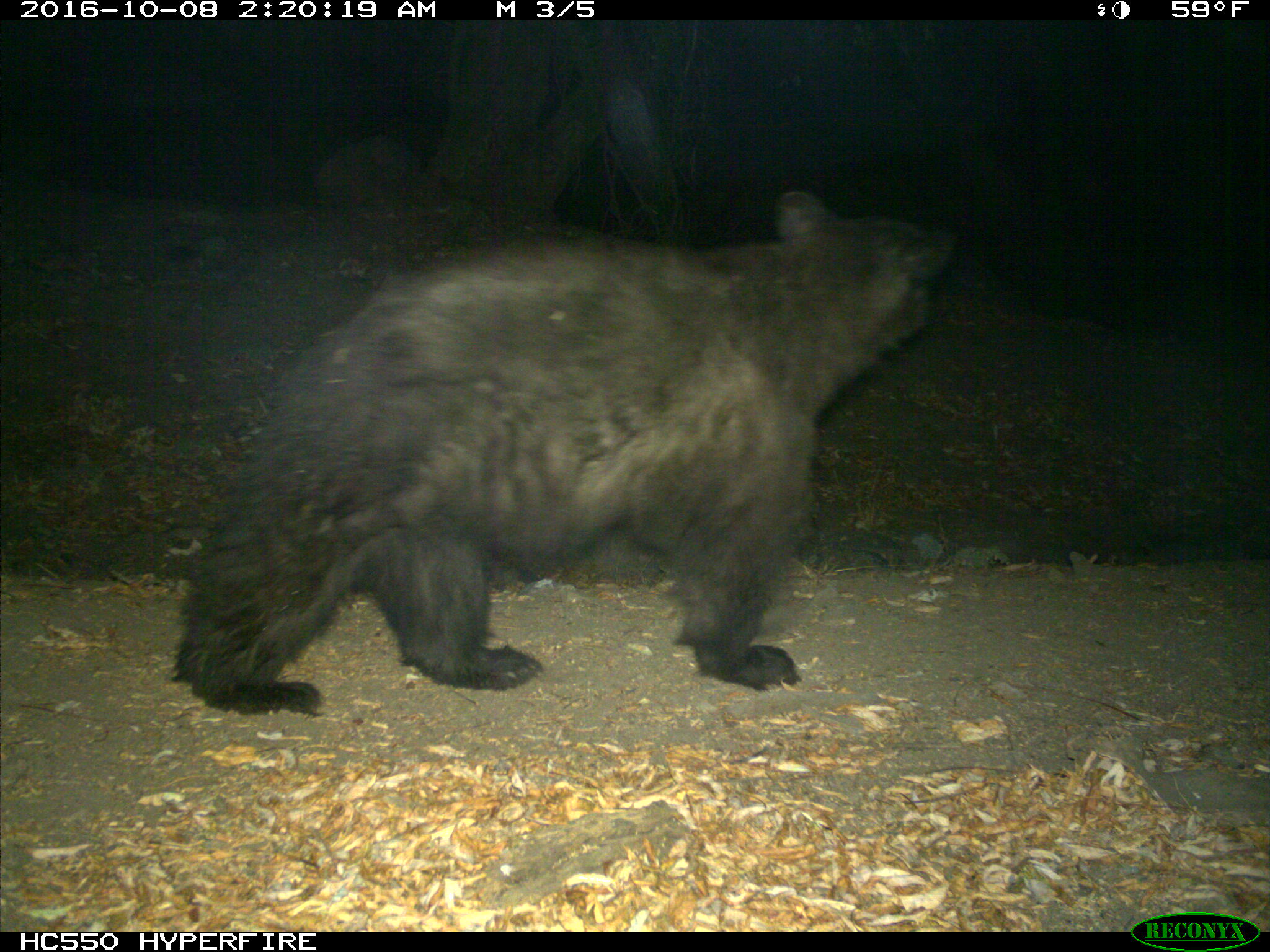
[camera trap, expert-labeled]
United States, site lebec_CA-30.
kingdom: Animalia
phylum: Chordata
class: Mammalia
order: Carnivora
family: Ursidae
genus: Ursus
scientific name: Ursus americanus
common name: american black bear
Ursus americanus (american black bear).